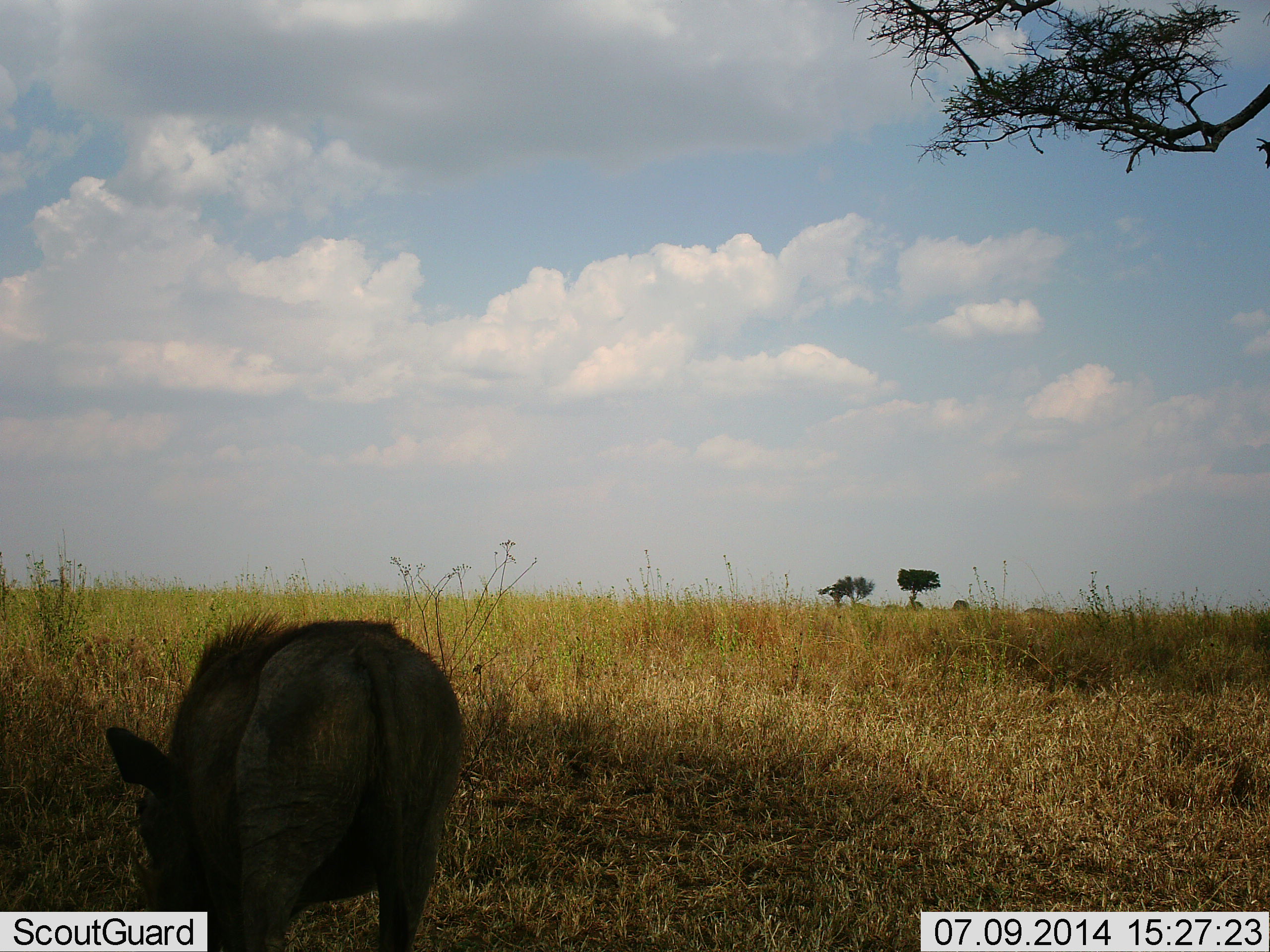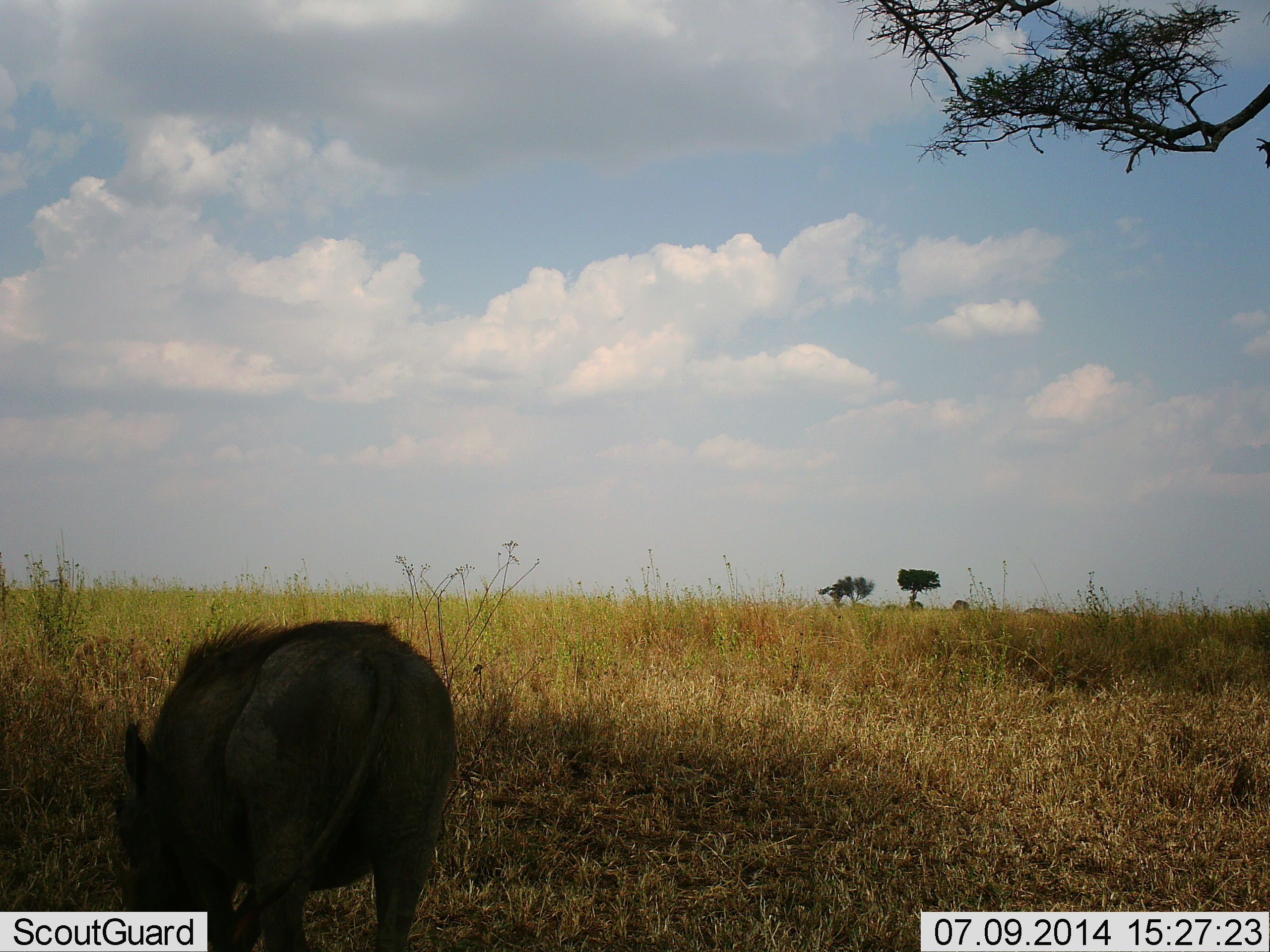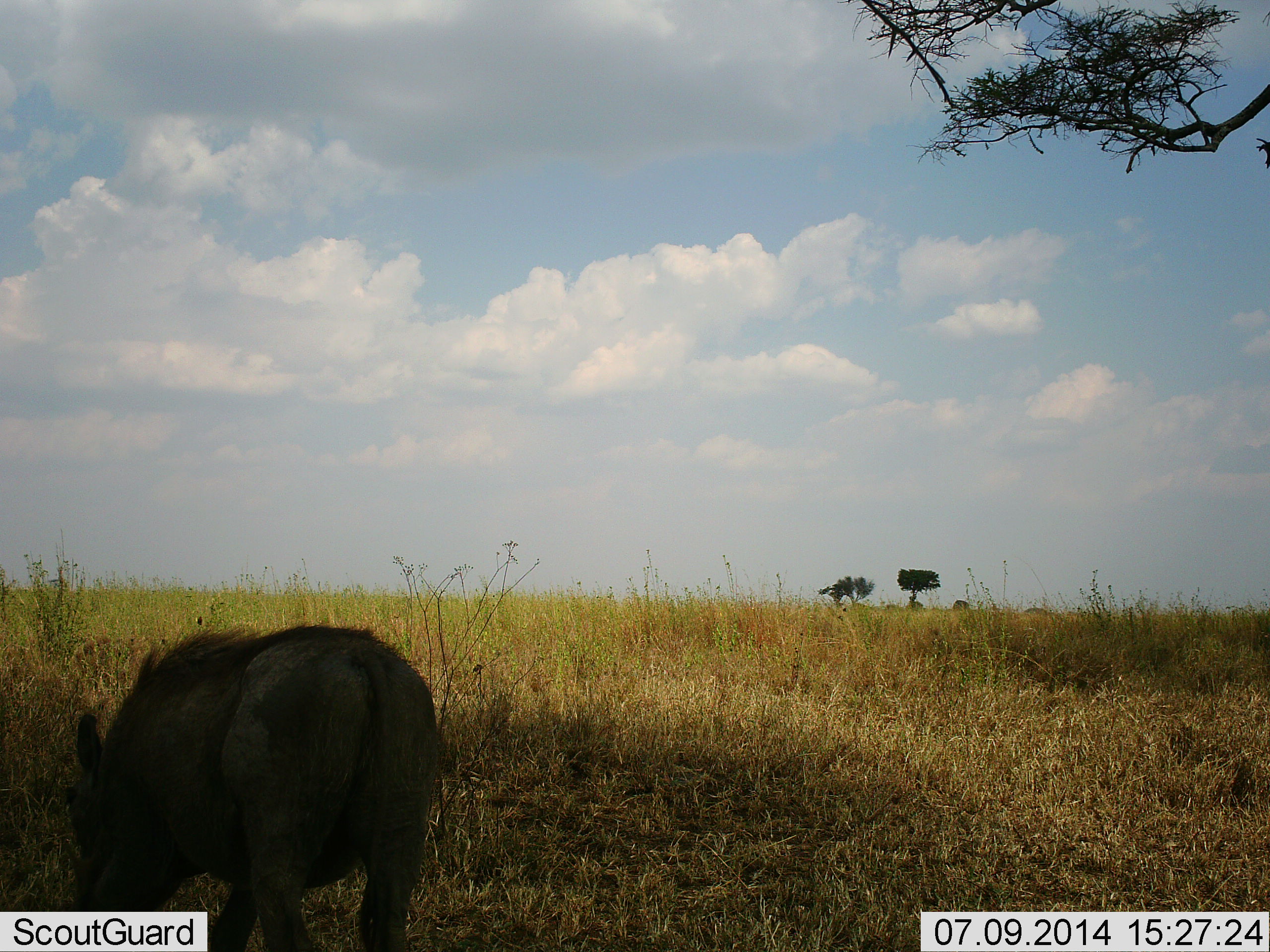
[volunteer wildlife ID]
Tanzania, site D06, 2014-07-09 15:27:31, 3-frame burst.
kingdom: Animalia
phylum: Chordata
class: Mammalia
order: Artiodactyla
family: Suidae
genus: Phacochoerus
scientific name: Phacochoerus africanus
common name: warthog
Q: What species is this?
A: Warthog (Phacochoerus africanus).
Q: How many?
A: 1.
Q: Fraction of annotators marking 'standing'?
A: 30%.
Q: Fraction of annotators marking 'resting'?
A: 0%.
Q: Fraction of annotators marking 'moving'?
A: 0%.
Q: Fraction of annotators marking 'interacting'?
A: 0%.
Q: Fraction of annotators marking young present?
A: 0%.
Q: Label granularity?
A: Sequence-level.